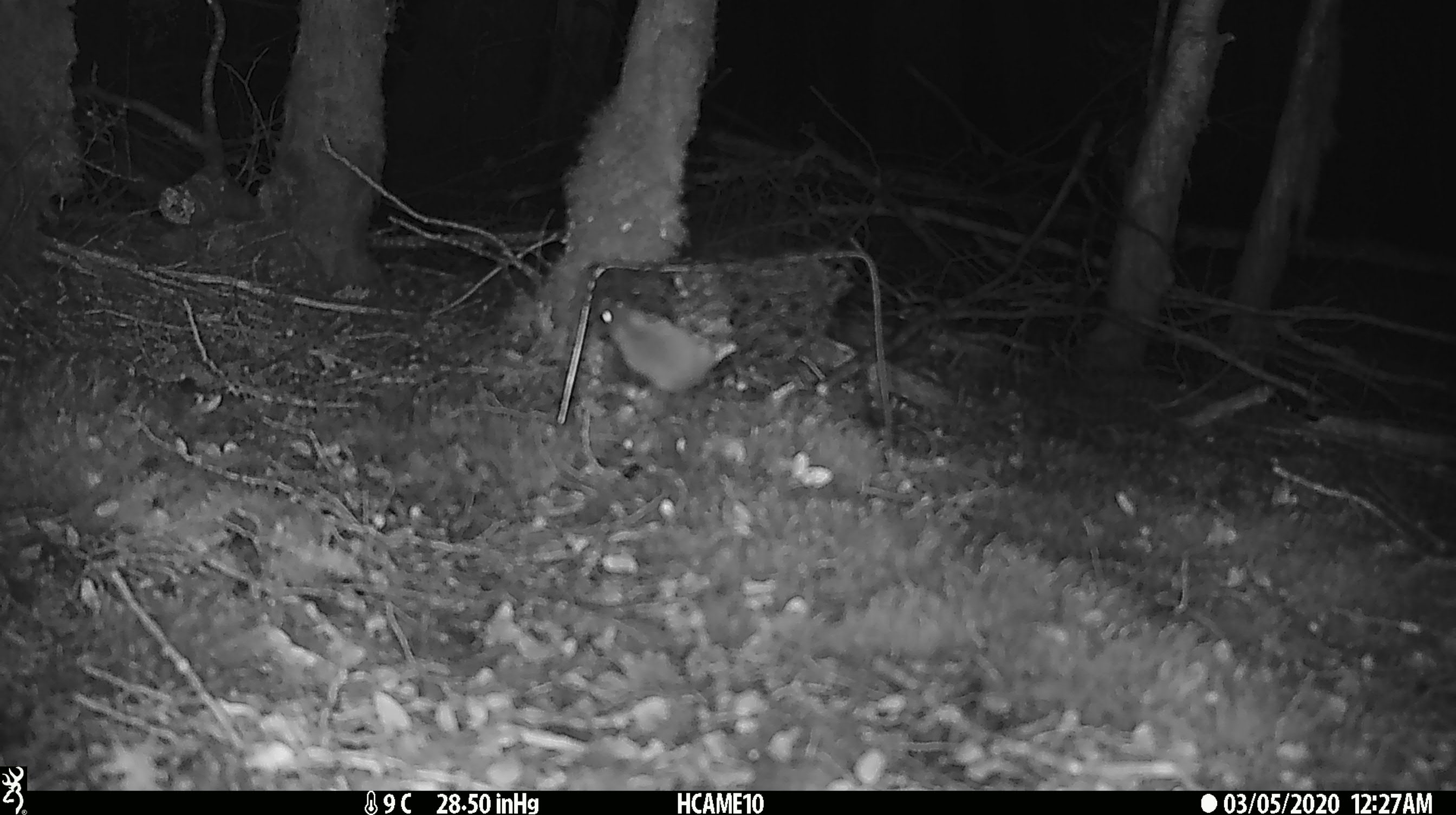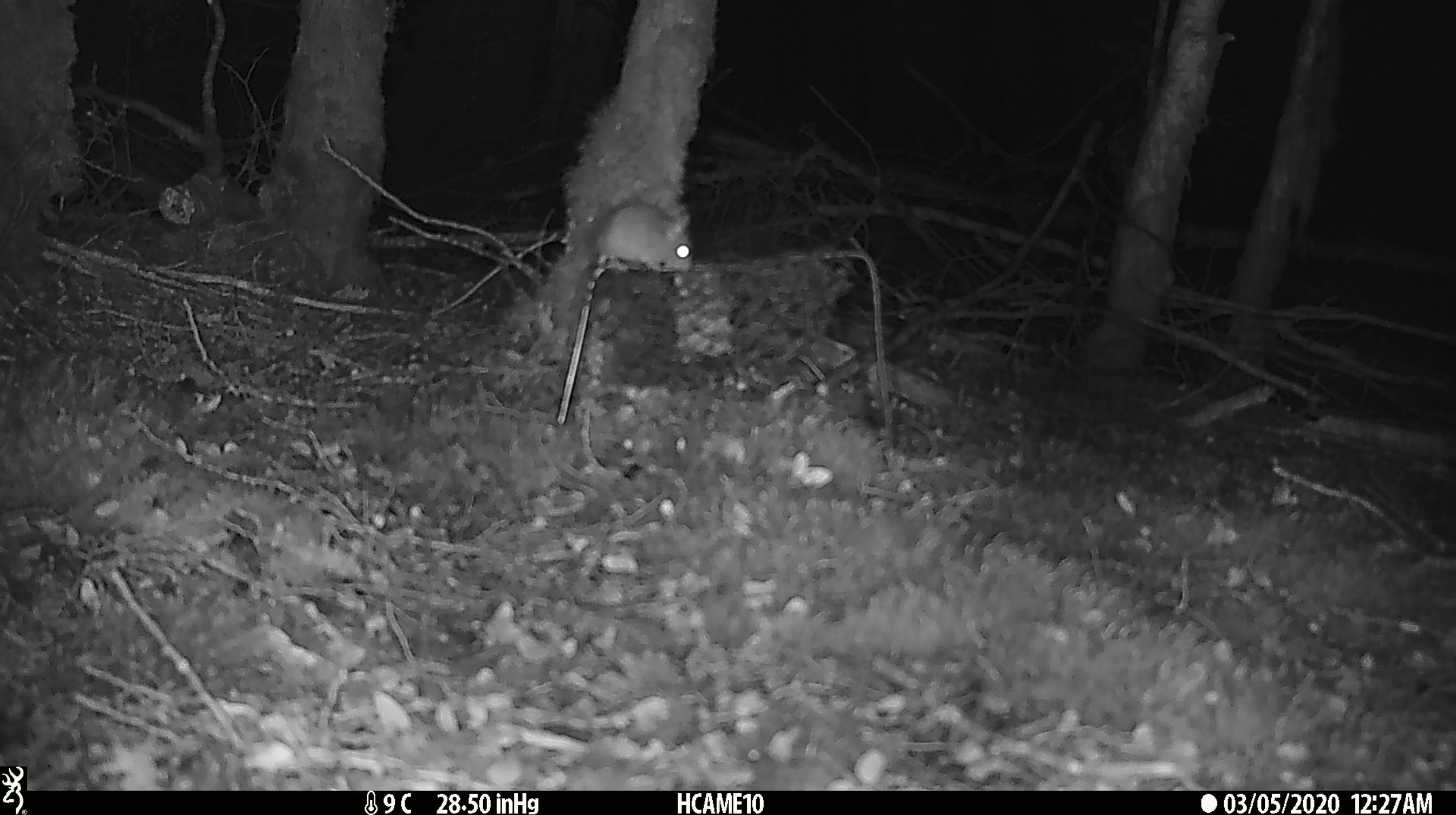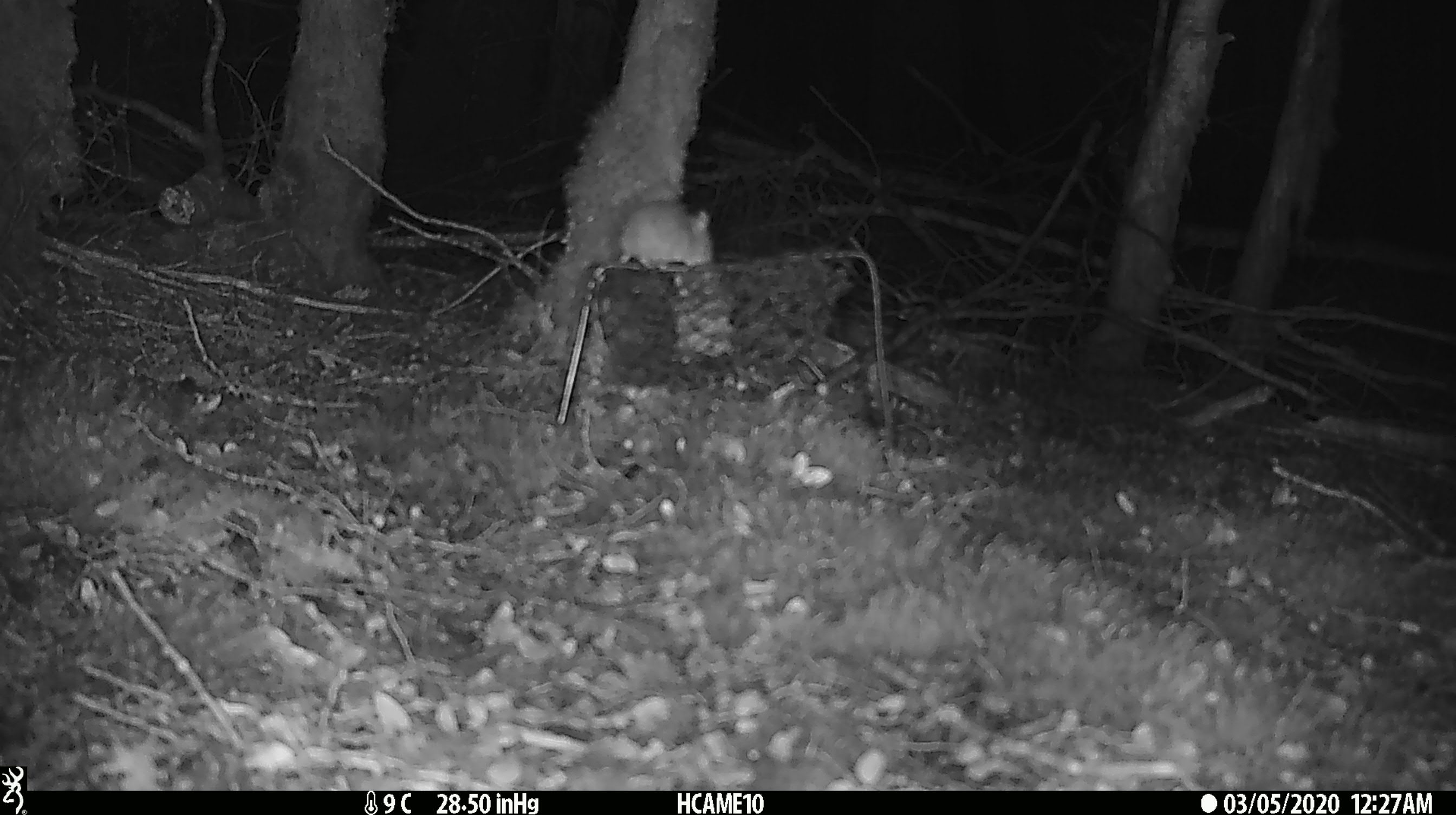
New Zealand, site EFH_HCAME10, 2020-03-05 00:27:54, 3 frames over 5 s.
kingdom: Animalia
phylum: Chordata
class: Mammalia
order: Rodentia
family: Muridae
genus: Mus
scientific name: Mus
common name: mouse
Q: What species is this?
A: Mouse (Mus).